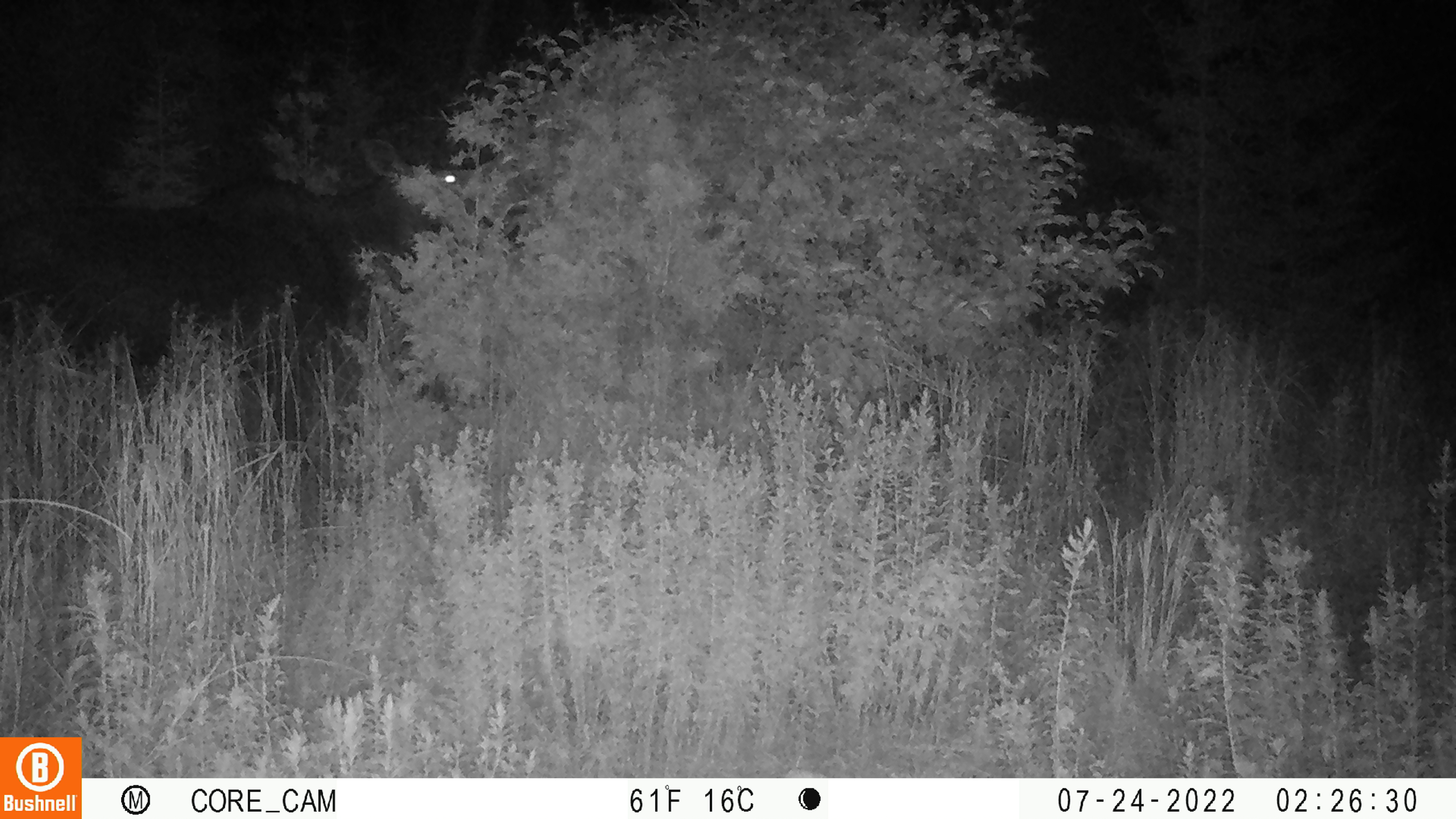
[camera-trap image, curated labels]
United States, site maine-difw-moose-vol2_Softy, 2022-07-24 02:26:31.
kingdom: Animalia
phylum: Chordata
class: Mammalia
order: Artiodactyla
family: Cervidae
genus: Alces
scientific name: Alces alces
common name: moose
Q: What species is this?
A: Moose (Alces alces).